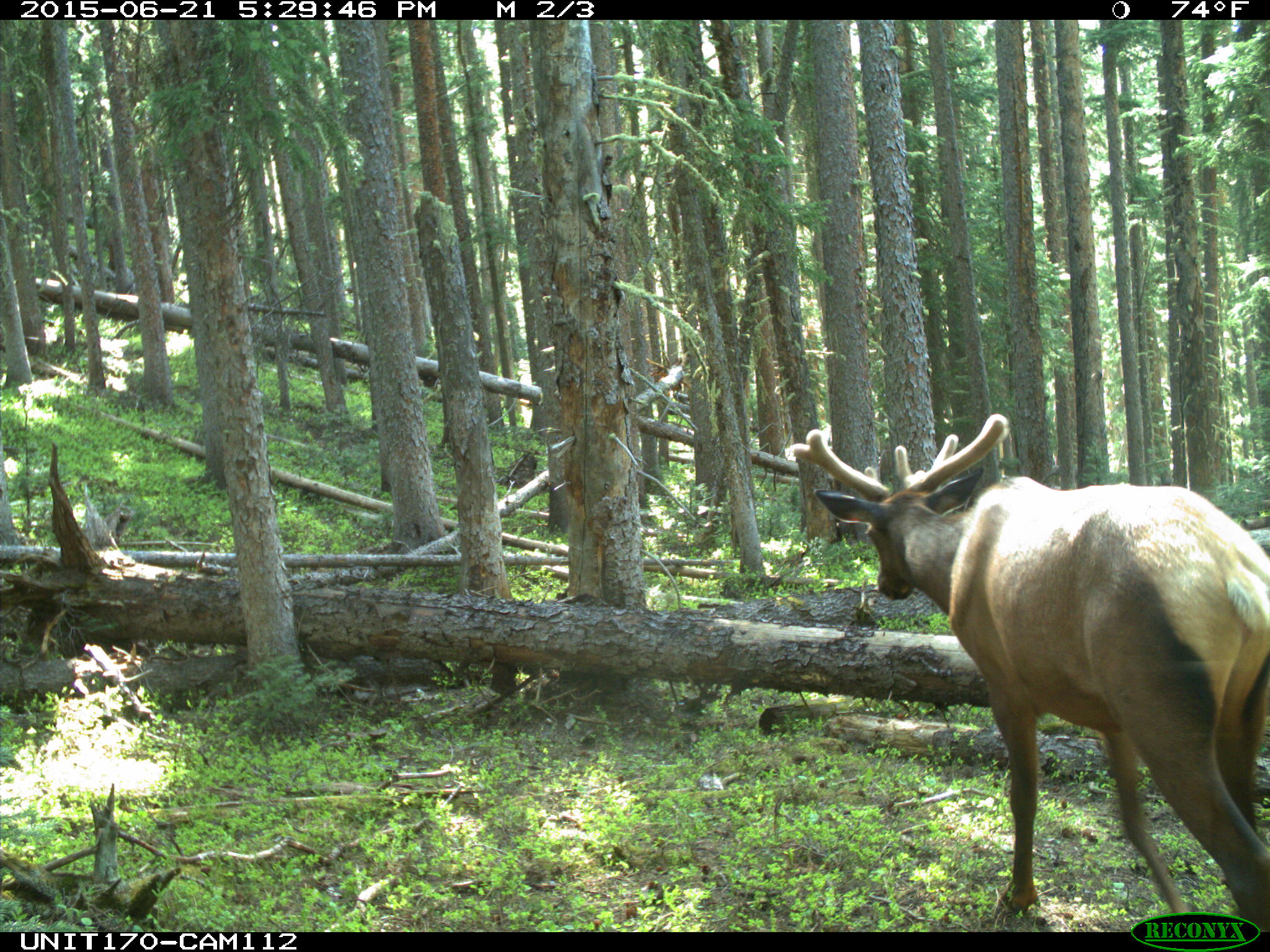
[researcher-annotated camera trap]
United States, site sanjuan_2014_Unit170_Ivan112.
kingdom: Animalia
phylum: Chordata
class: Mammalia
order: Artiodactyla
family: Cervidae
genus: Cervus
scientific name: Cervus elaphus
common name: red deer